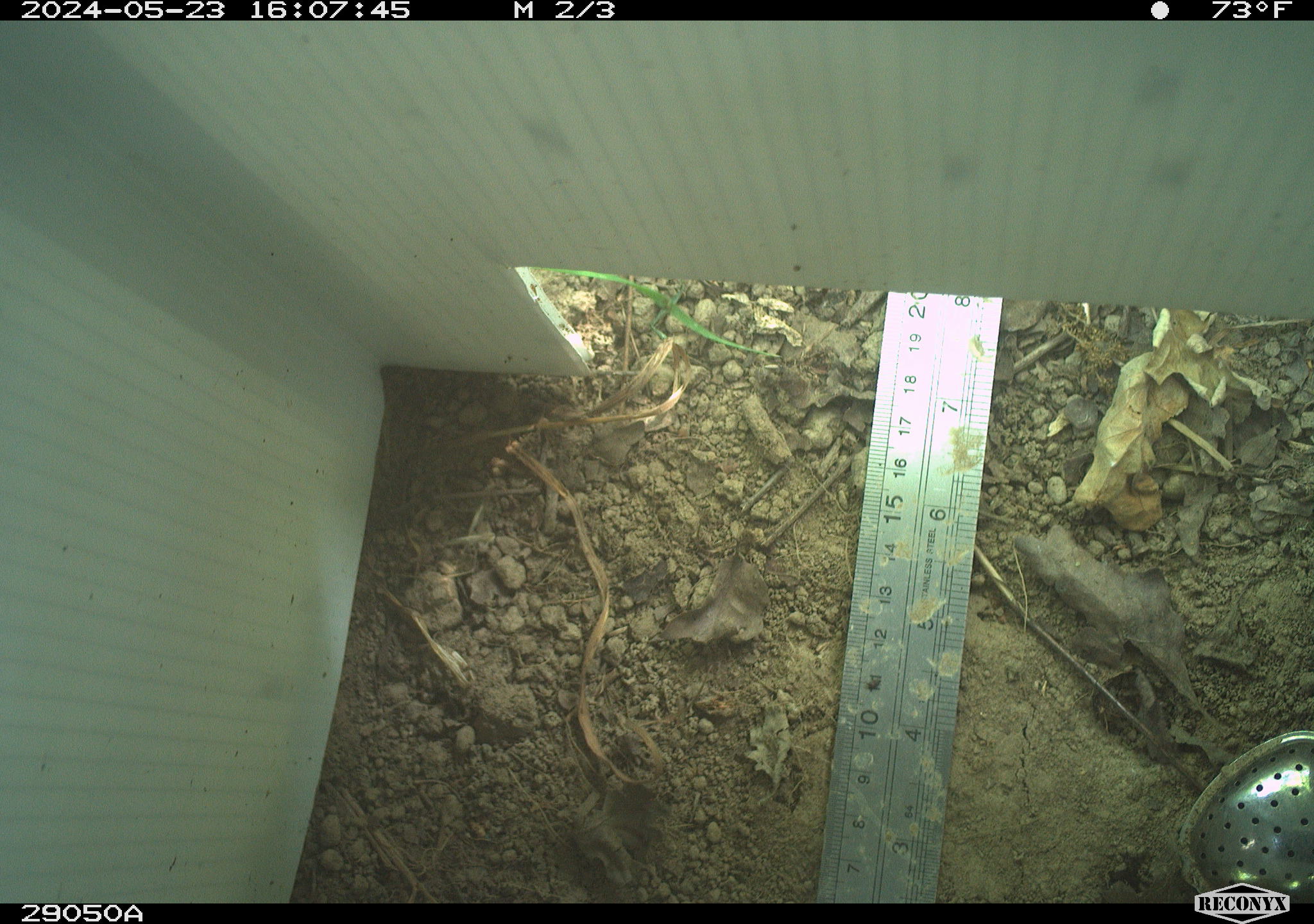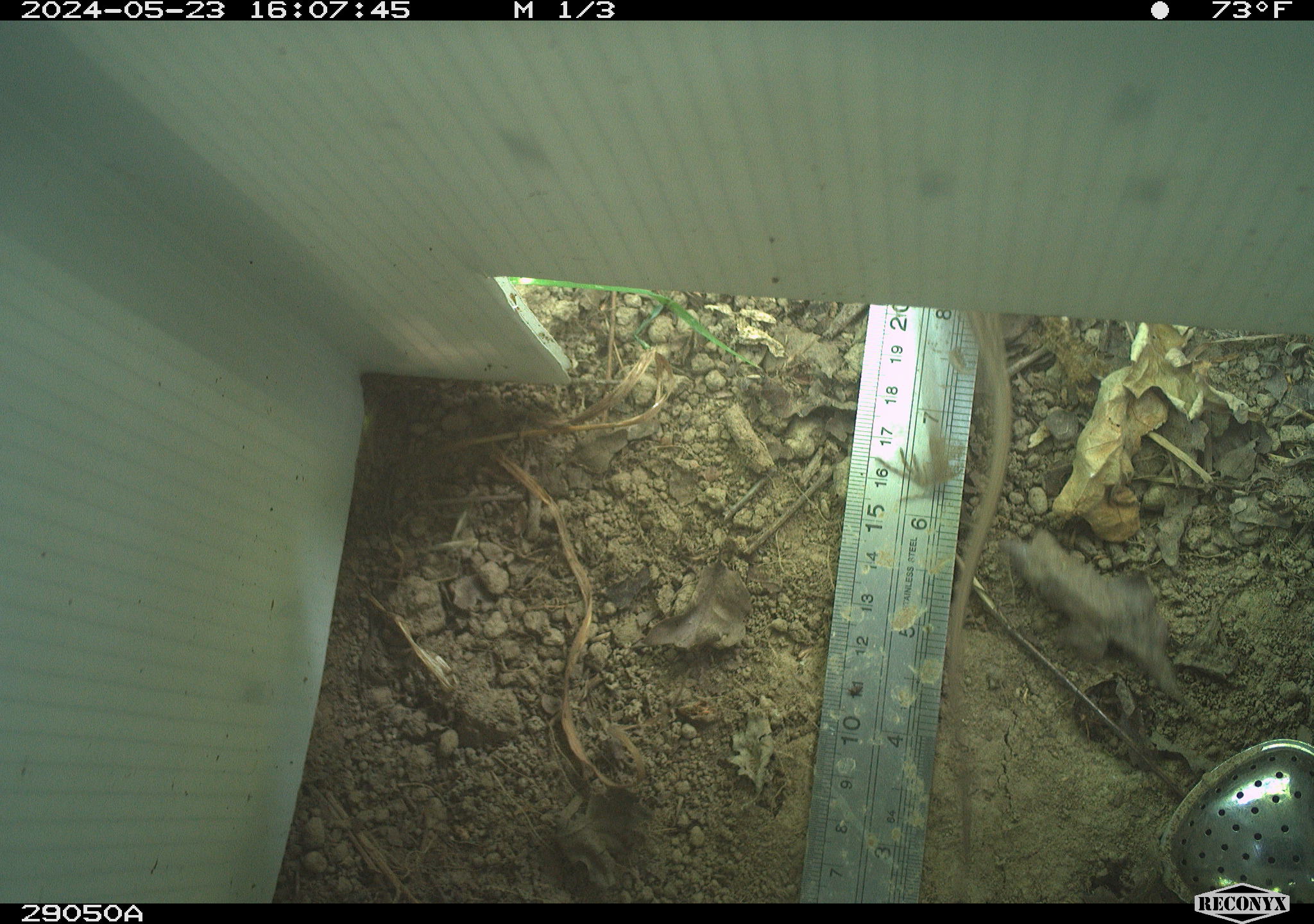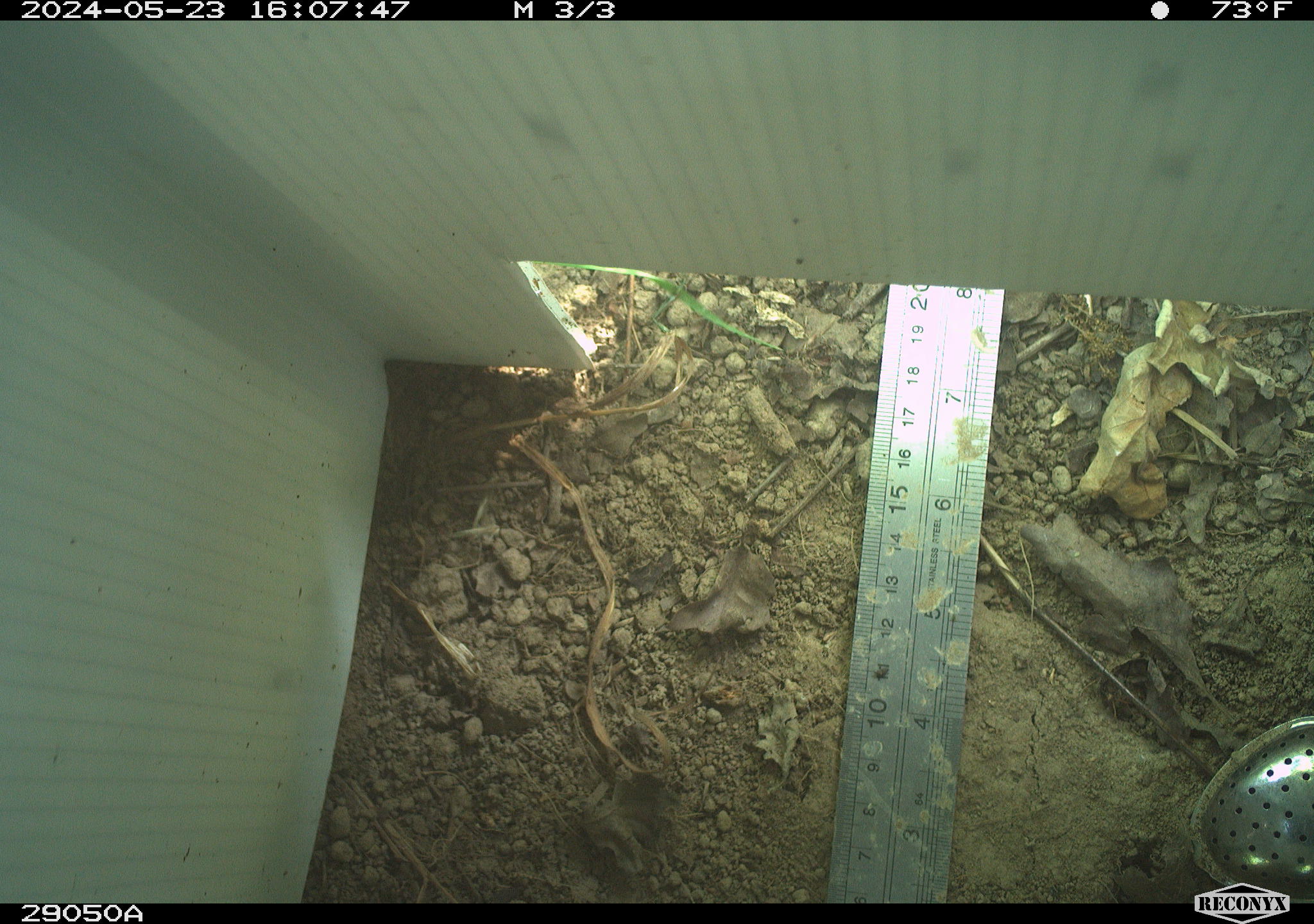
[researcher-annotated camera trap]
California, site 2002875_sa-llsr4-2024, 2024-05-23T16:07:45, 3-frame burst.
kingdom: Animalia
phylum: Chordata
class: Reptilia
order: Squamata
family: Phrynosomatidae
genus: Sceloporus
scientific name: Sceloporus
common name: spiny lizards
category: sceloporus species